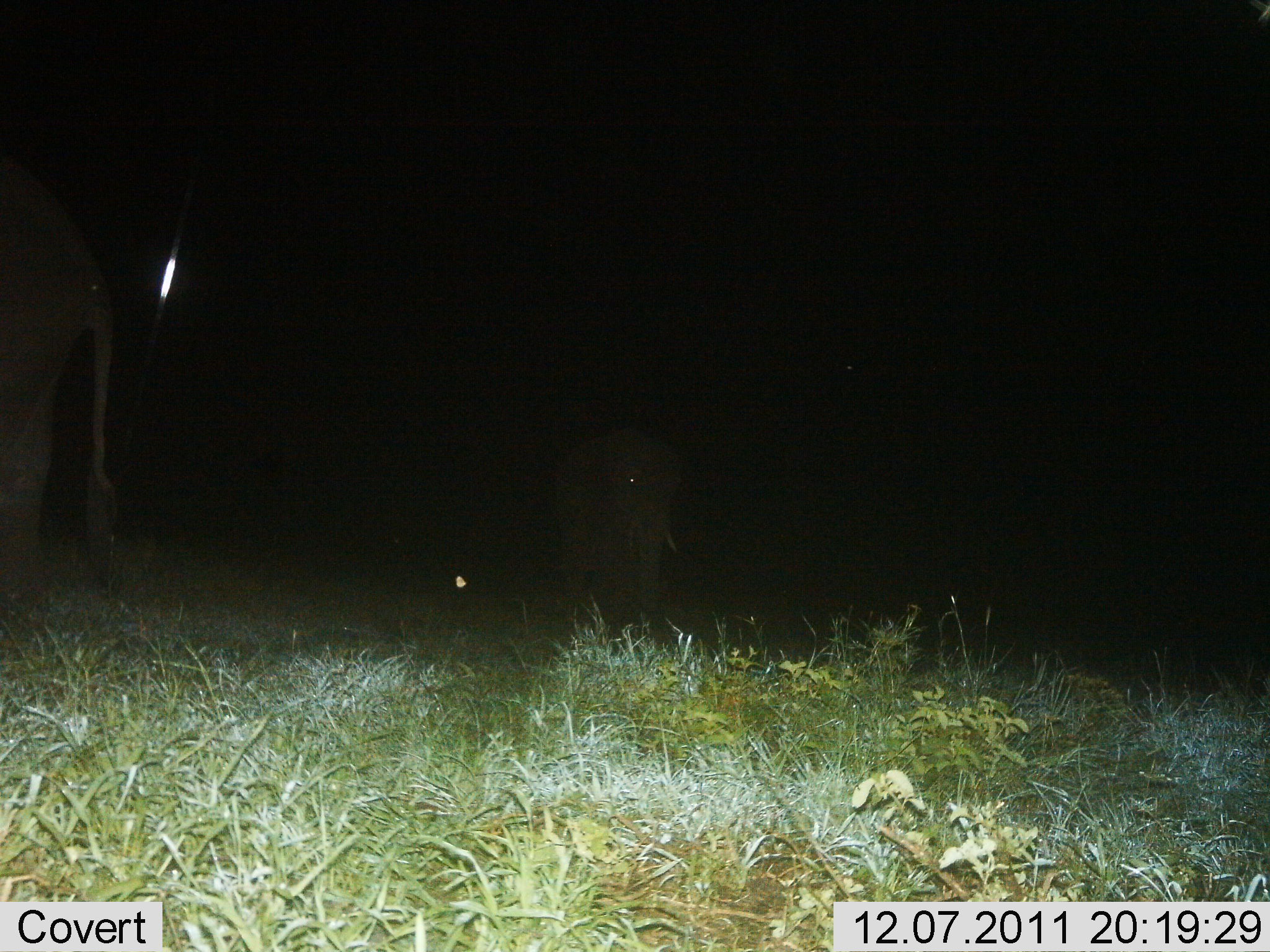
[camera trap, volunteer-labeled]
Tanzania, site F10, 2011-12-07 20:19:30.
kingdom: Animalia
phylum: Chordata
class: Mammalia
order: Proboscidea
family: Elephantidae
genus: Loxodonta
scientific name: Loxodonta africana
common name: african bush elephant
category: elephant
Elephant (african bush elephant) (Loxodonta africana), count 2. Behavior (volunteer vote fractions): standing 69%, resting 0%, moving 38%, interacting 0%. Young present (vote fraction): 15%. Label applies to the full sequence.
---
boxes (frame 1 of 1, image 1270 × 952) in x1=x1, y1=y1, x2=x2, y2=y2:
animal: x1=0, y1=142, x2=120, y2=646; x1=547, y1=431, x2=690, y2=640